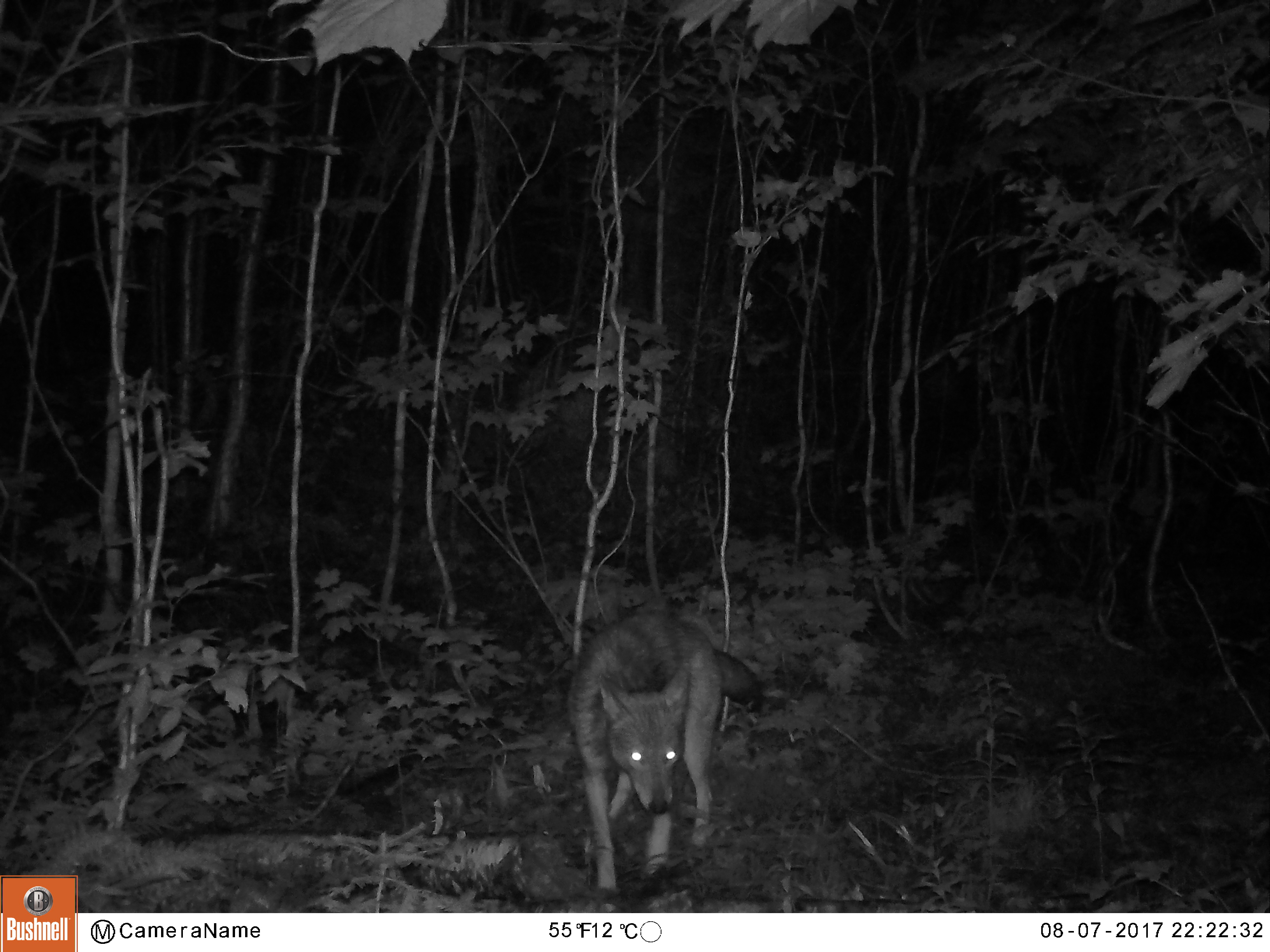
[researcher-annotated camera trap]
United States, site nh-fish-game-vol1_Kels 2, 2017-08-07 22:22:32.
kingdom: Animalia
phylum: Chordata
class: Mammalia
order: Carnivora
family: Canidae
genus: Canis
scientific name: Canis latrans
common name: coyote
Coyote (Canis latrans).